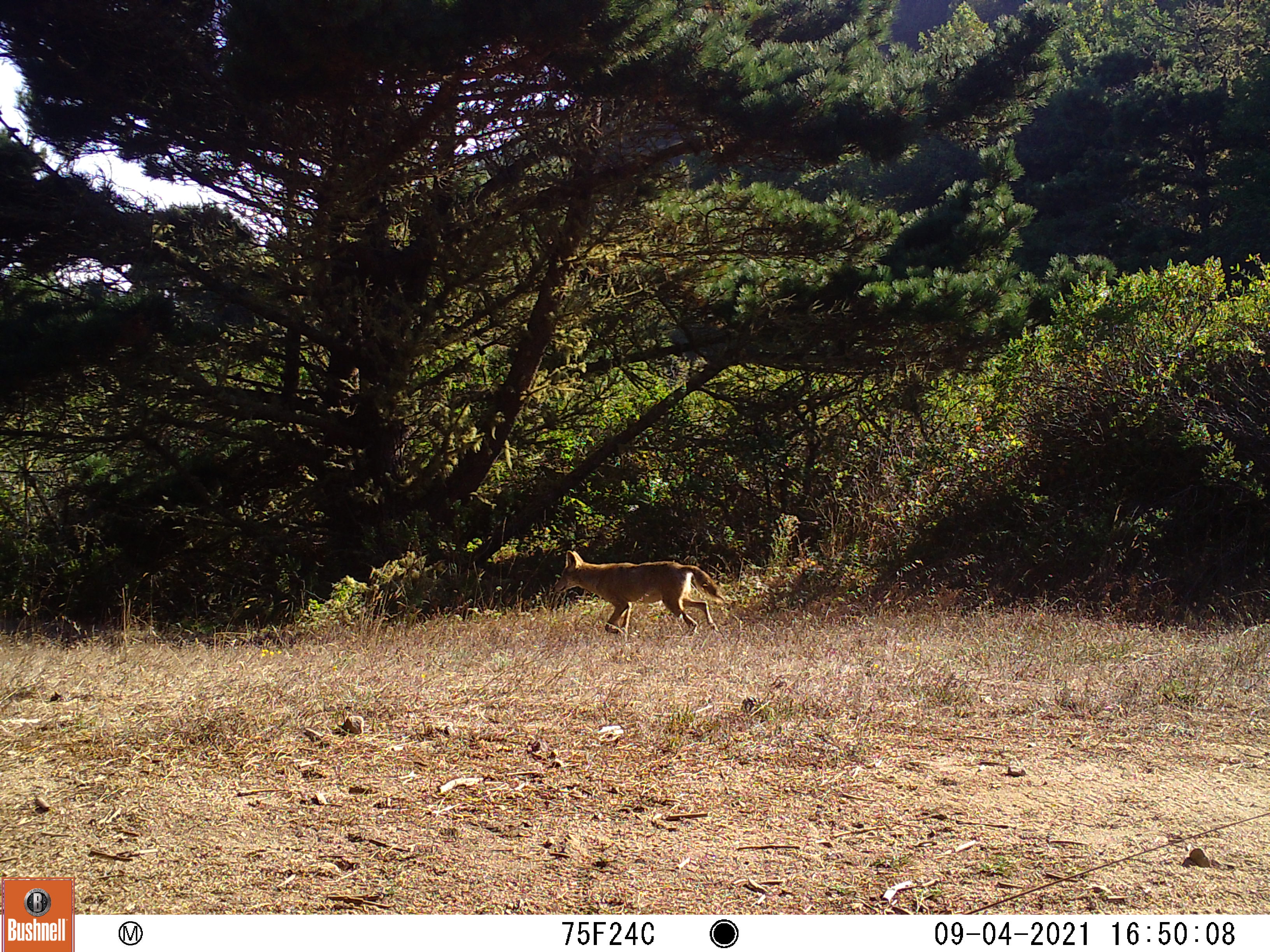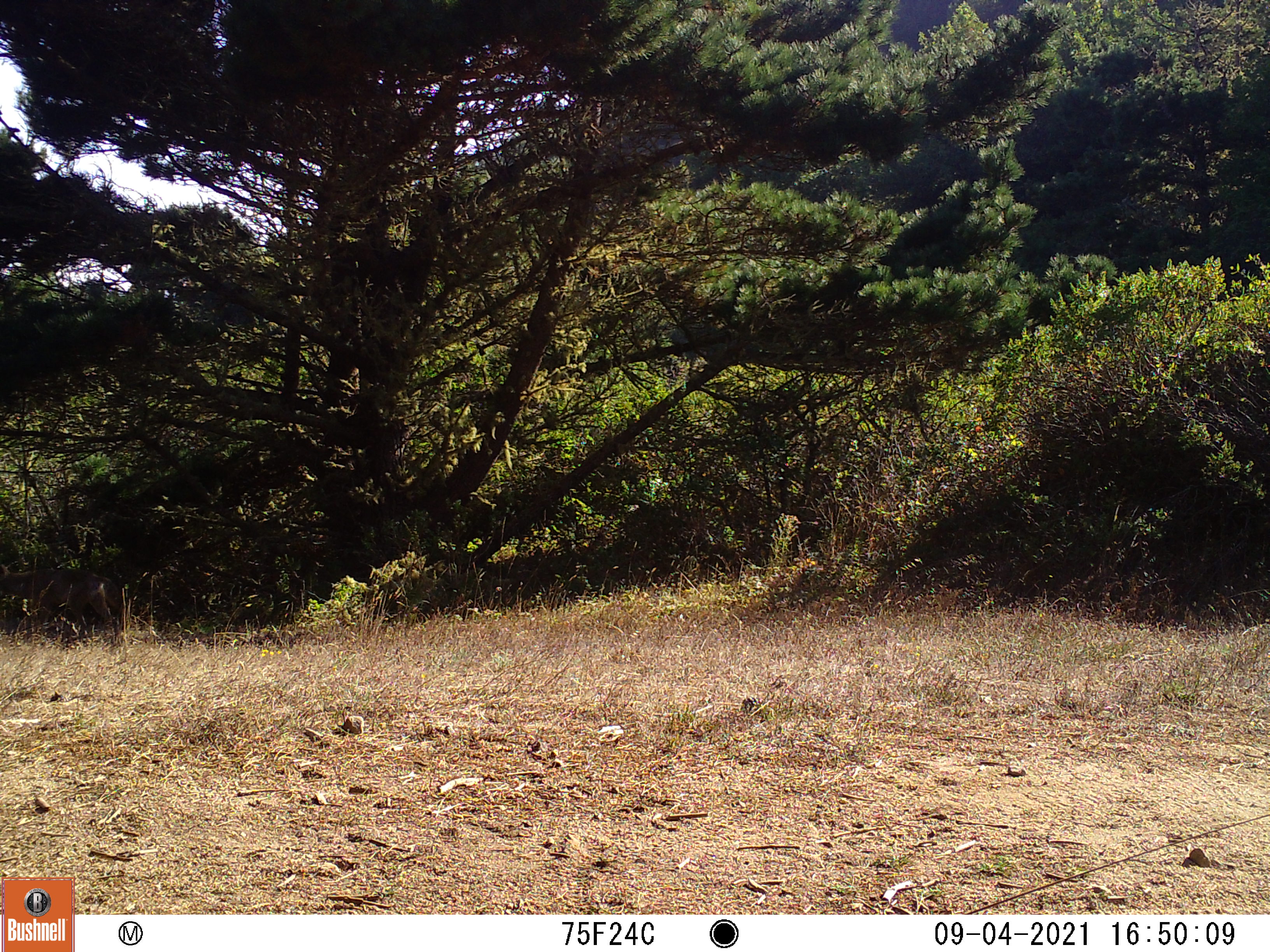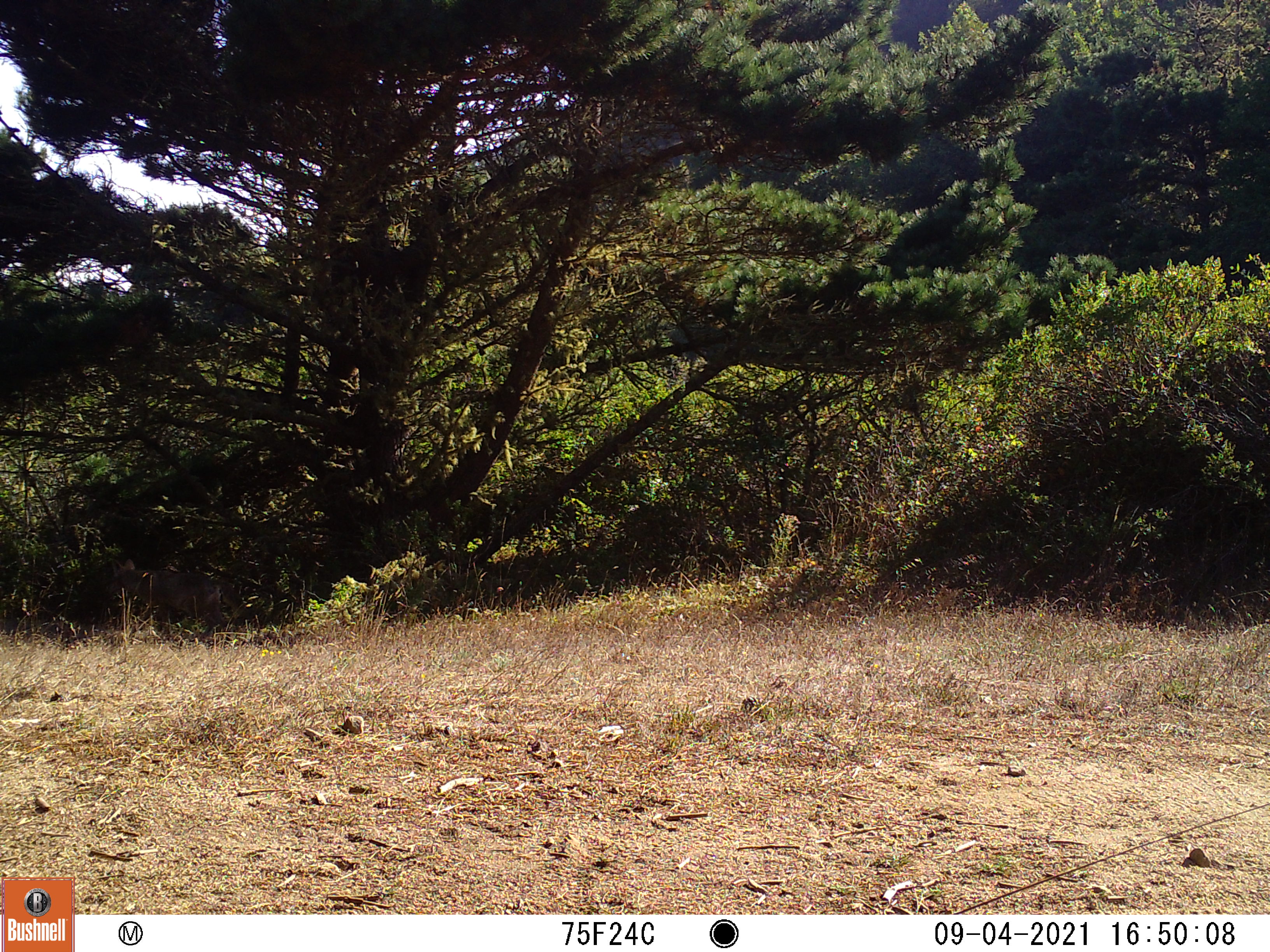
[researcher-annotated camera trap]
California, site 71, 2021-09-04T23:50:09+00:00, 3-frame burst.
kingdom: Animalia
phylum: Chordata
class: Mammalia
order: Carnivora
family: Canidae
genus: Canis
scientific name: Canis latrans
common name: coyote